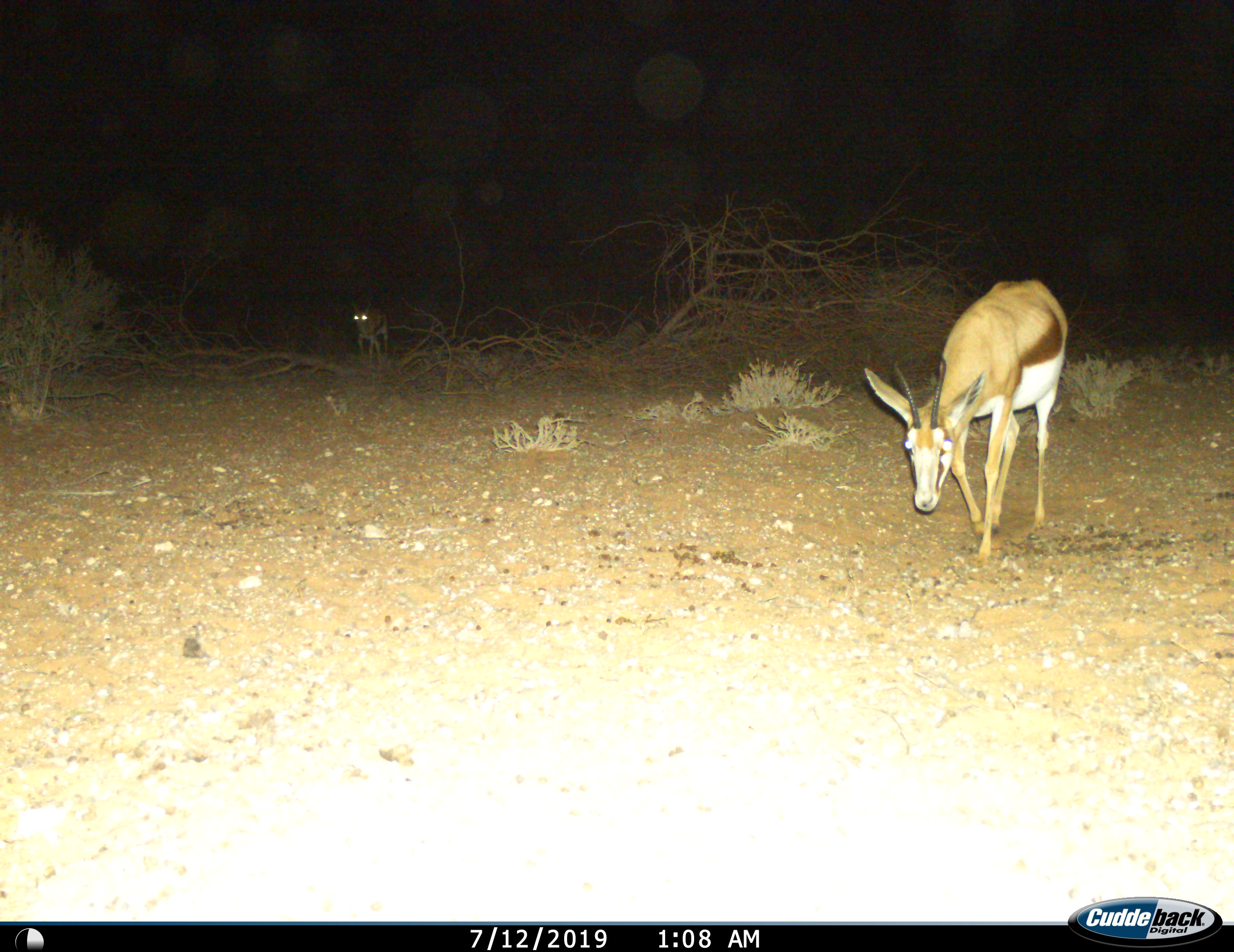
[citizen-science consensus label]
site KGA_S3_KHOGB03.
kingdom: Animalia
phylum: Chordata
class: Mammalia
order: Artiodactyla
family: Bovidae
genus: Antidorcas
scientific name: Antidorcas marsupialis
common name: springbok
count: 2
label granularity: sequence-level